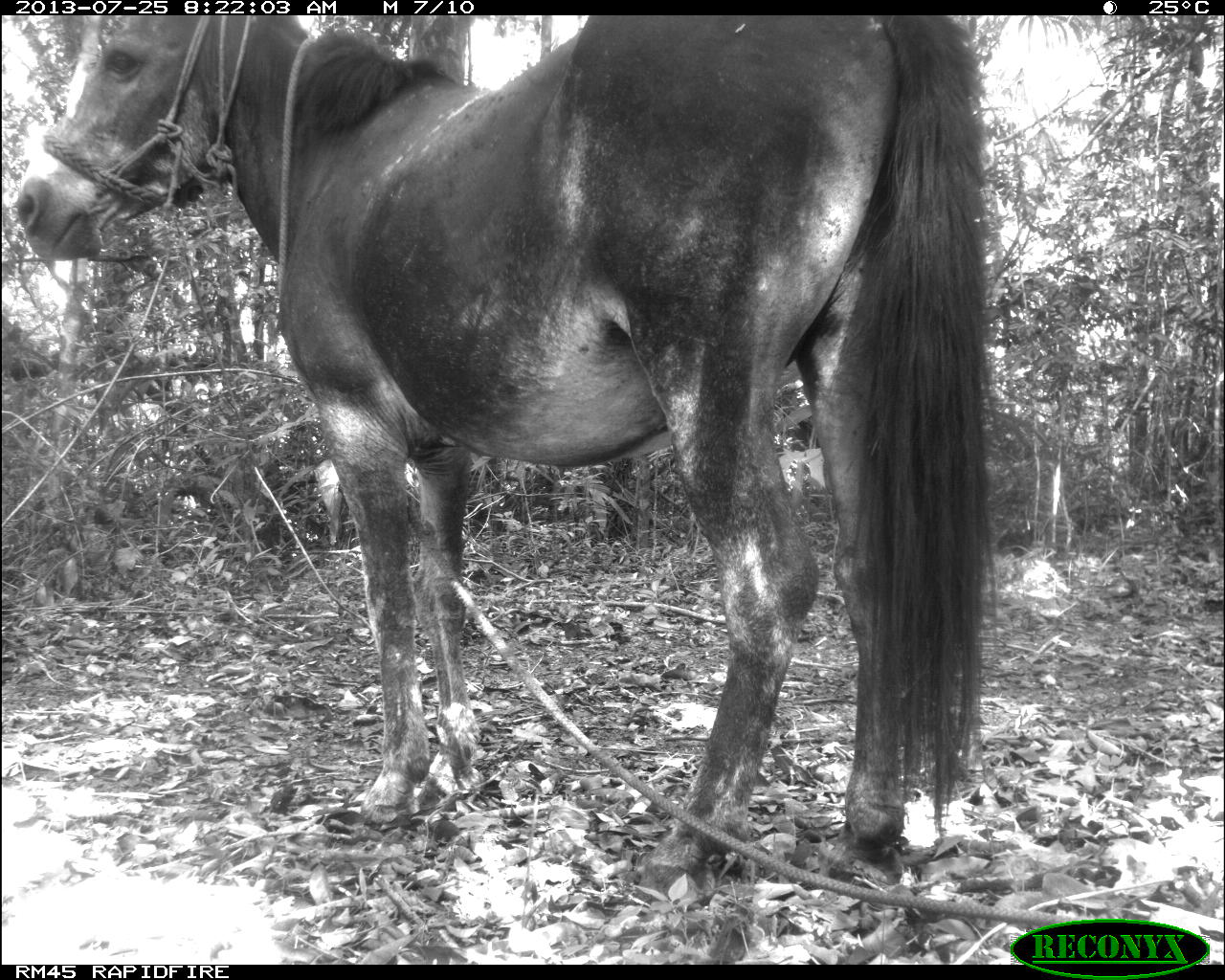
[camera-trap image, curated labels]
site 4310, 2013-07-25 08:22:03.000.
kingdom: Animalia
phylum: Chordata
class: Mammalia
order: Perissodactyla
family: Equidae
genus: Equus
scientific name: Equus ferus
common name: wild horse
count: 1